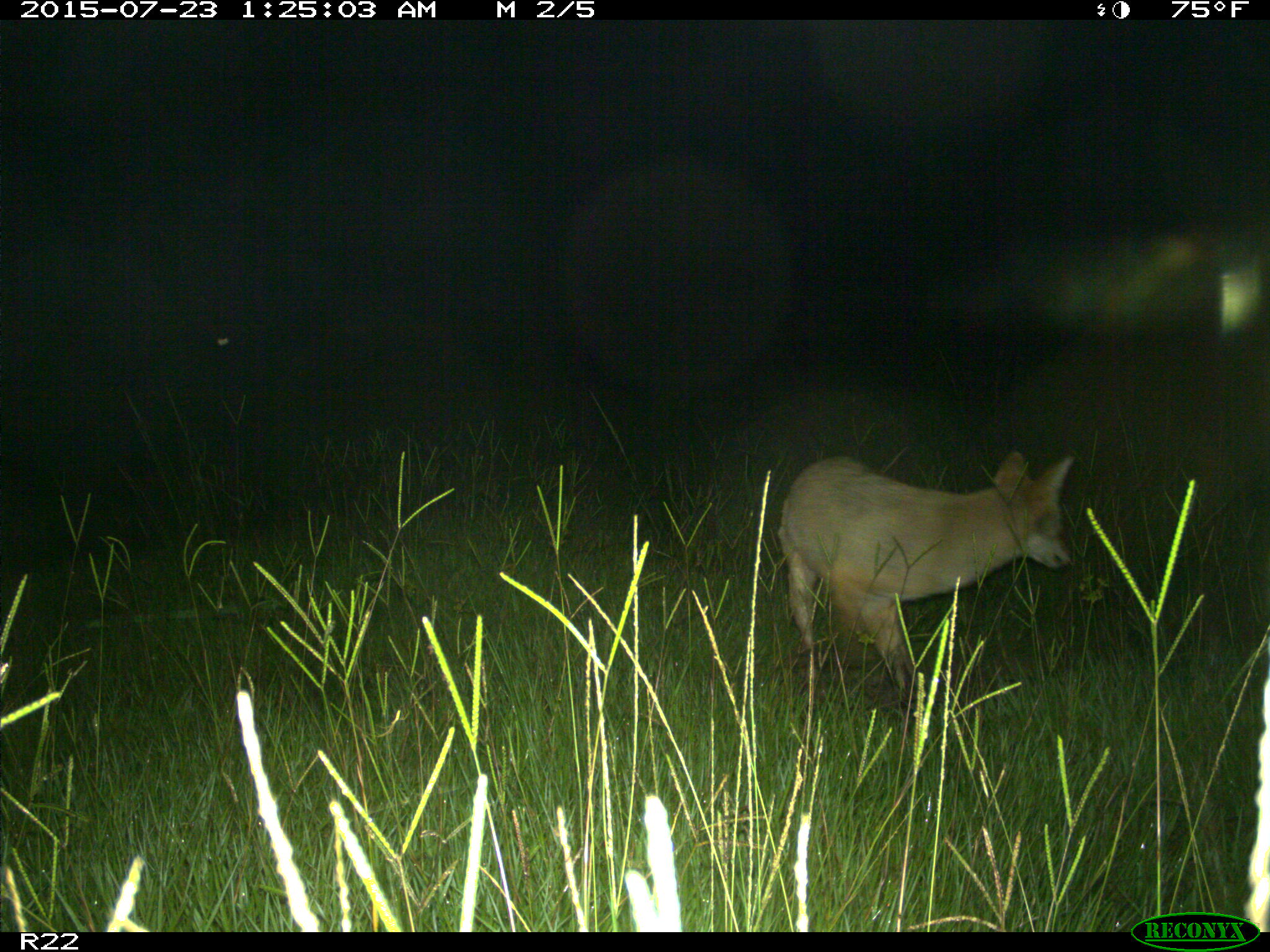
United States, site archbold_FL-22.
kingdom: Animalia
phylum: Chordata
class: Mammalia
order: Artiodactyla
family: Bovidae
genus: Bos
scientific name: Bos taurus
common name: domestic cow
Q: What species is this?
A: Bos taurus (domestic cow).